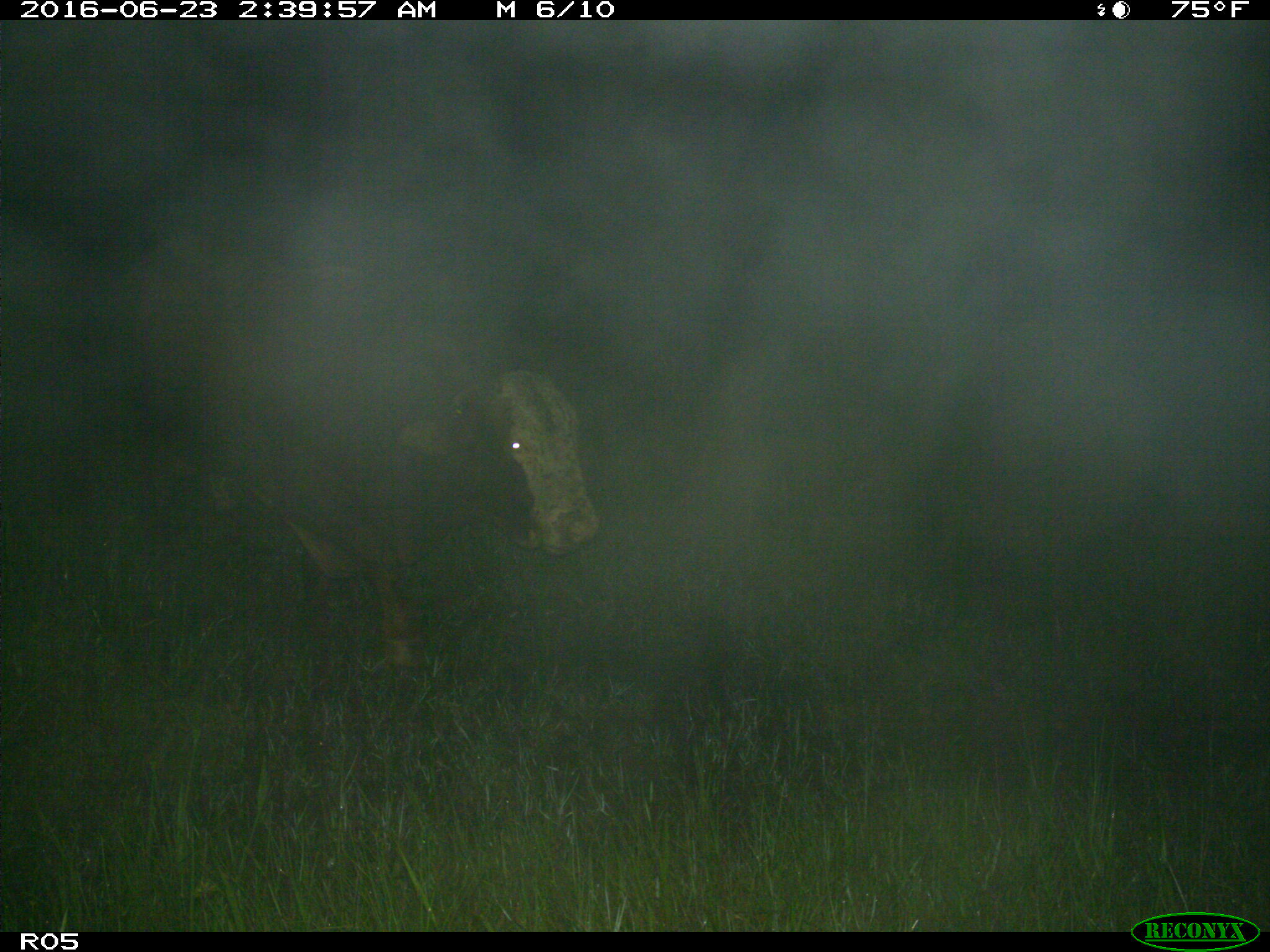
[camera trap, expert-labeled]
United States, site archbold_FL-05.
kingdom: Animalia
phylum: Chordata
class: Mammalia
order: Artiodactyla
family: Bovidae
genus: Bos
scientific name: Bos taurus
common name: domestic cow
Bos taurus (domestic cow).